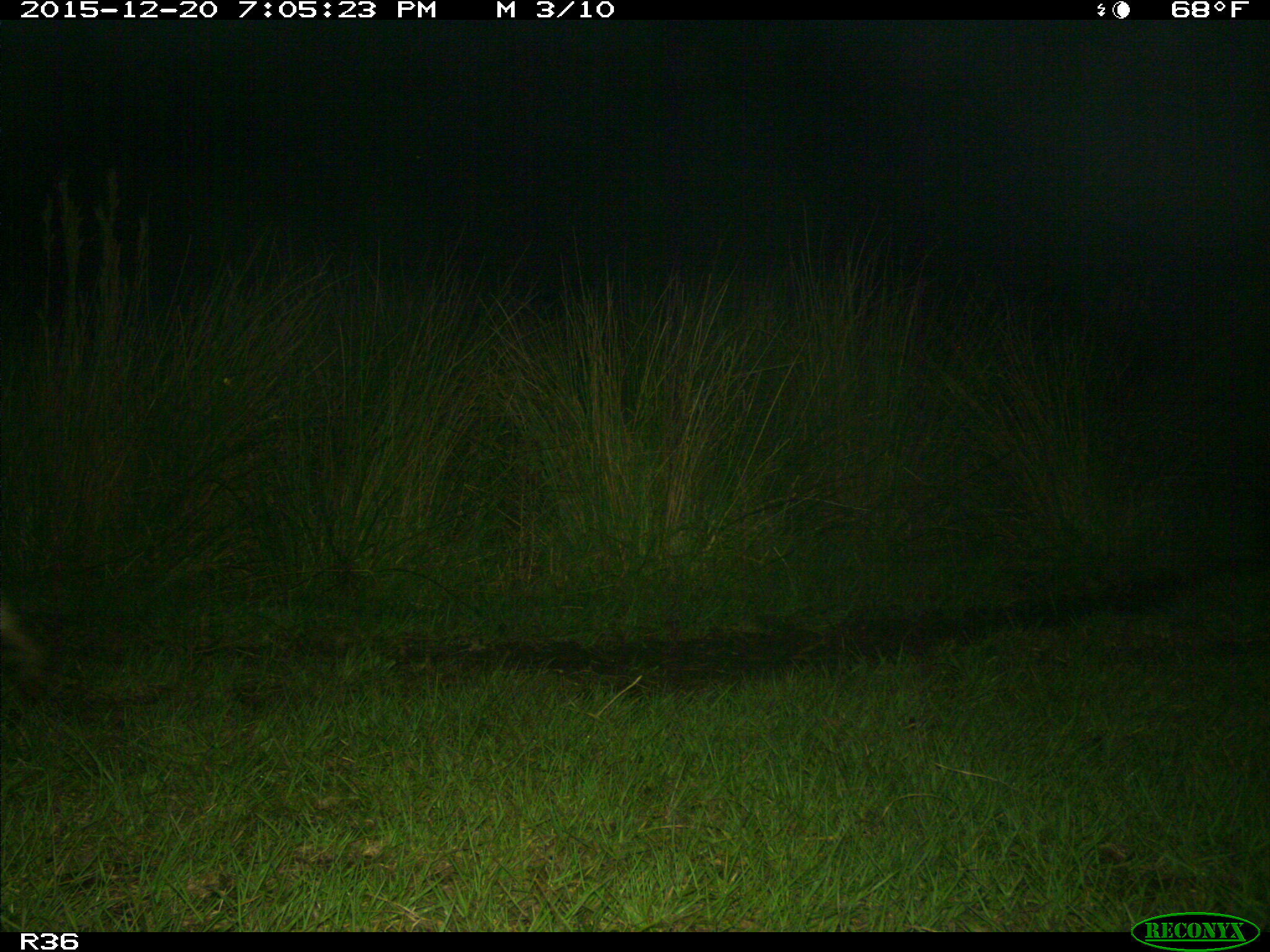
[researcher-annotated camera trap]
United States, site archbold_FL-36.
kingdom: Animalia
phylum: Chordata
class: Mammalia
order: Artiodactyla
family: Bovidae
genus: Bos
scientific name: Bos taurus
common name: domestic cow